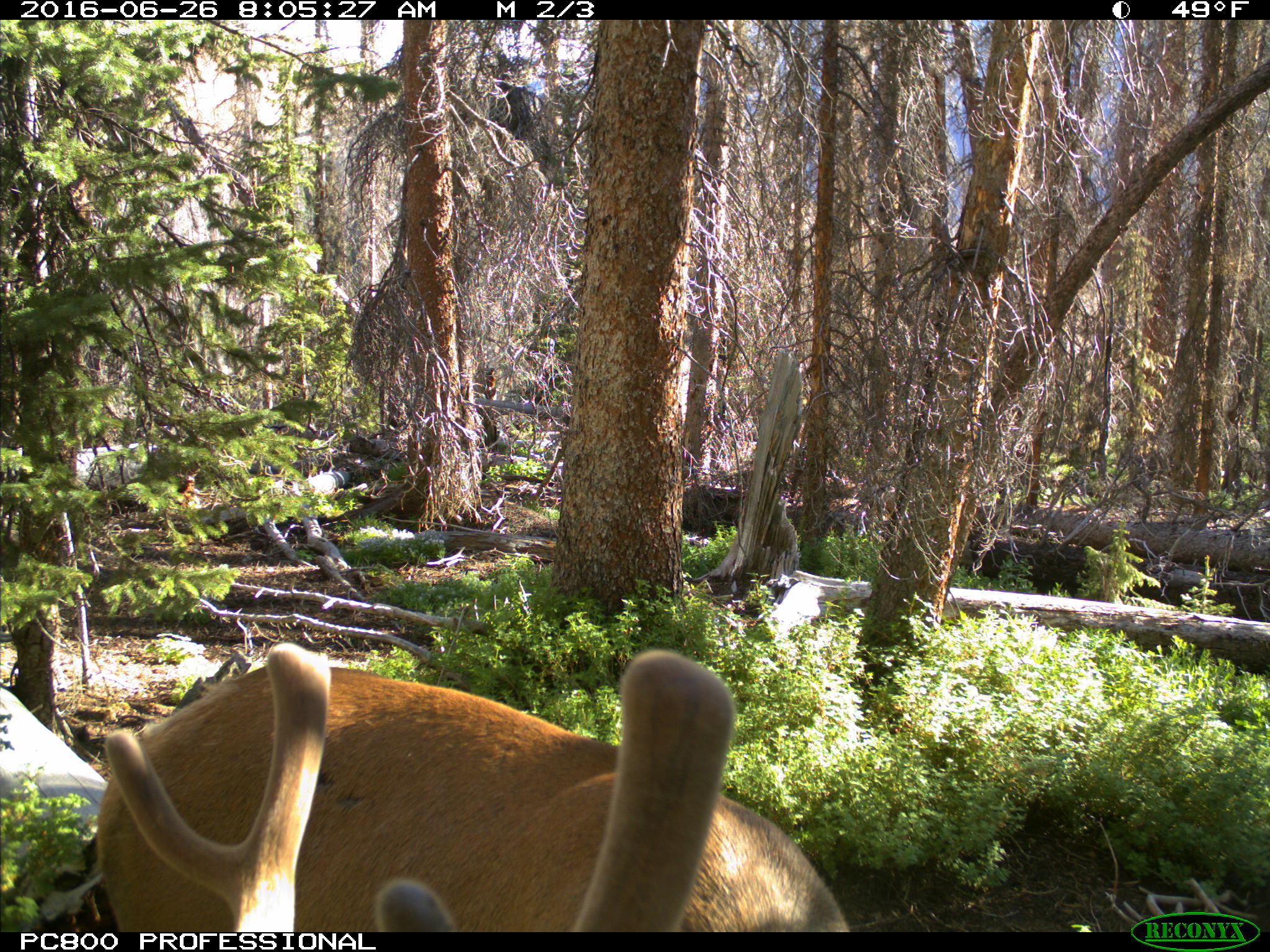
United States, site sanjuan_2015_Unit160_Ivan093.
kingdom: Animalia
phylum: Chordata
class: Mammalia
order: Artiodactyla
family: Cervidae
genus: Cervus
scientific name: Cervus elaphus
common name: red deer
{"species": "Cervus elaphus (red deer)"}